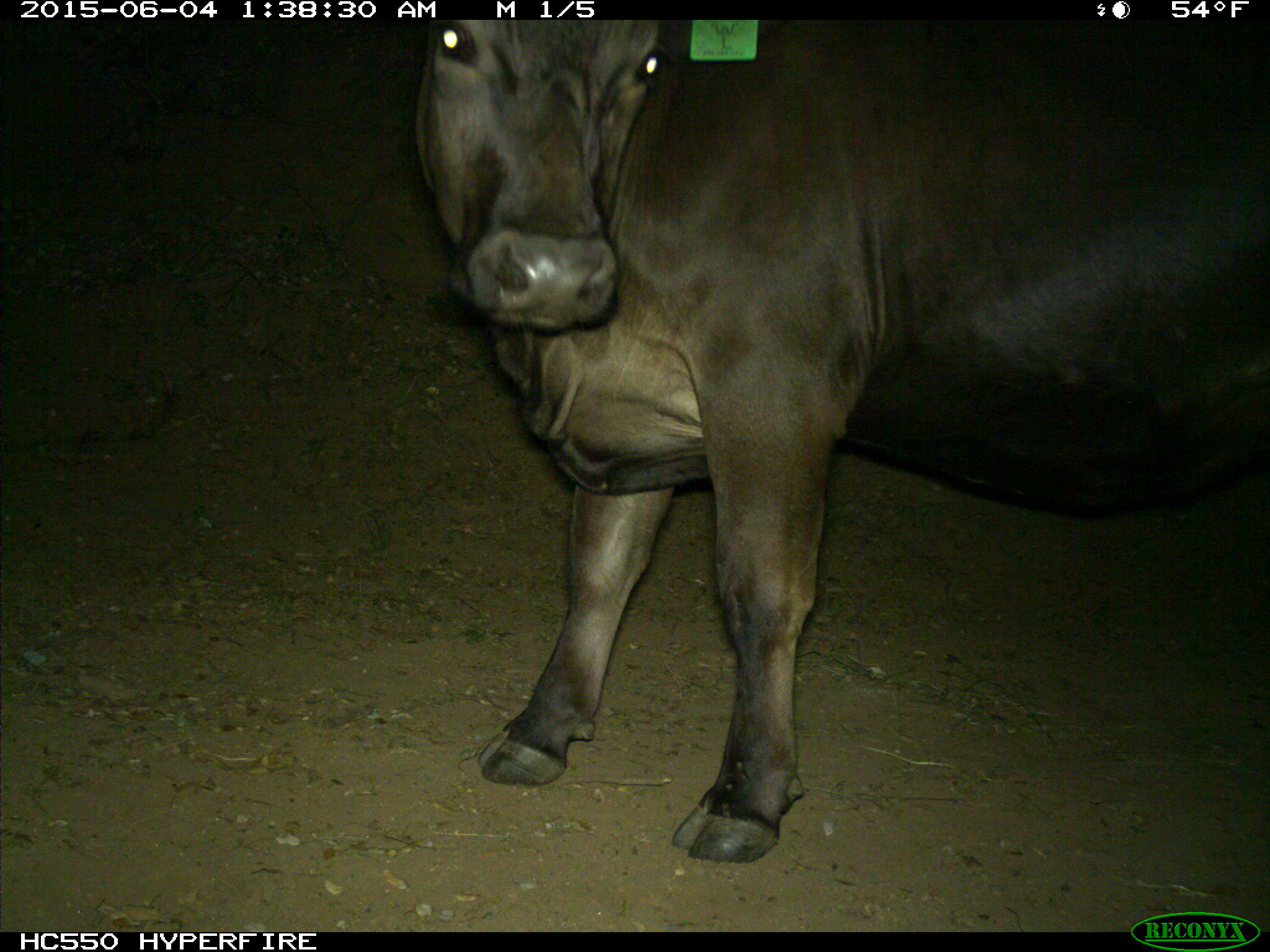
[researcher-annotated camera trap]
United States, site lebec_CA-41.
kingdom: Animalia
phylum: Chordata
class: Mammalia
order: Artiodactyla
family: Bovidae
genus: Bos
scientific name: Bos taurus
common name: domestic cow